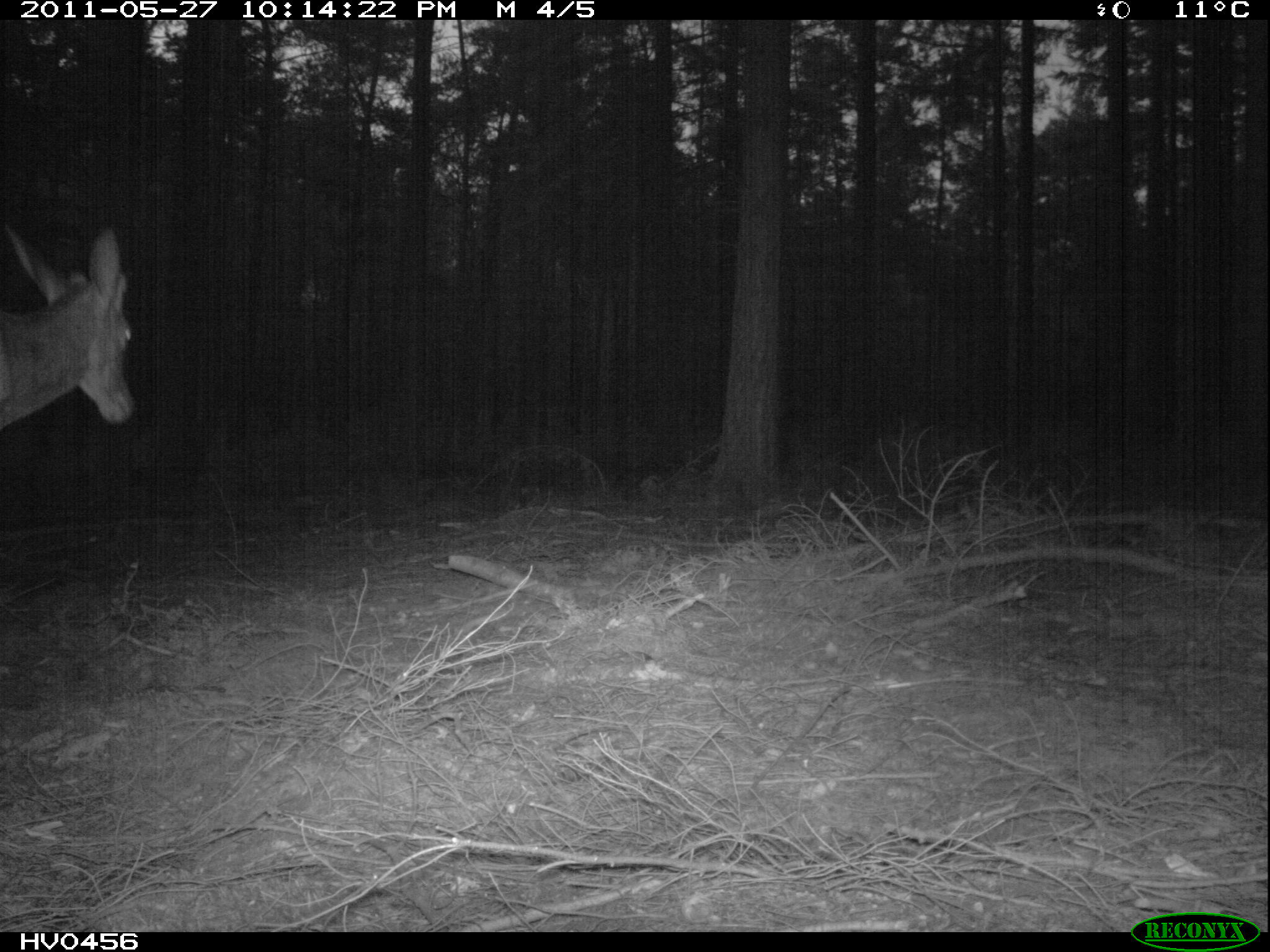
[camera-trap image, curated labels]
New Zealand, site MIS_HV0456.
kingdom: Animalia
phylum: Chordata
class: Mammalia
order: Artiodactyla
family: Cervidae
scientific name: Cervidae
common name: deer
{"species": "deer (Cervidae)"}